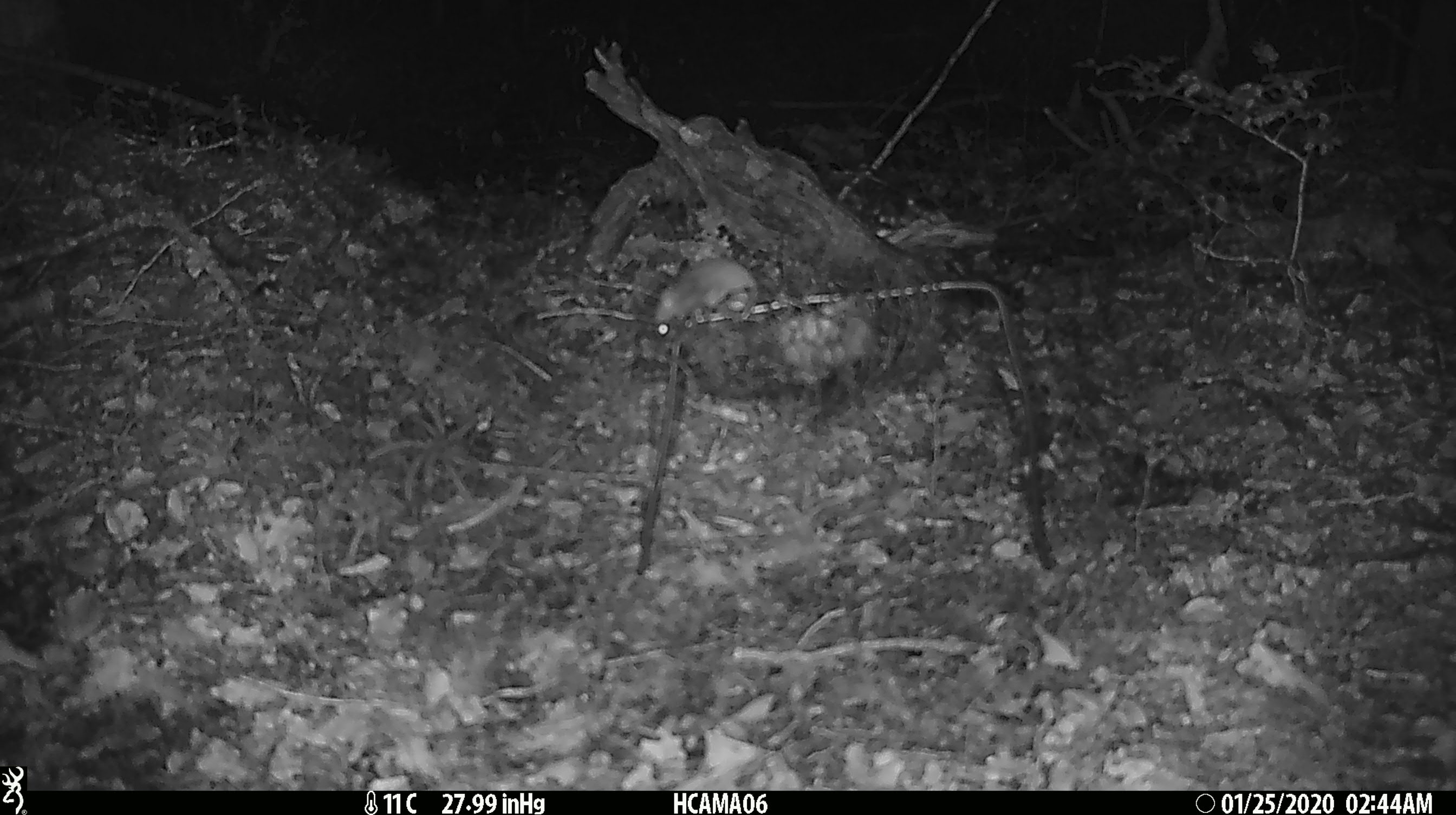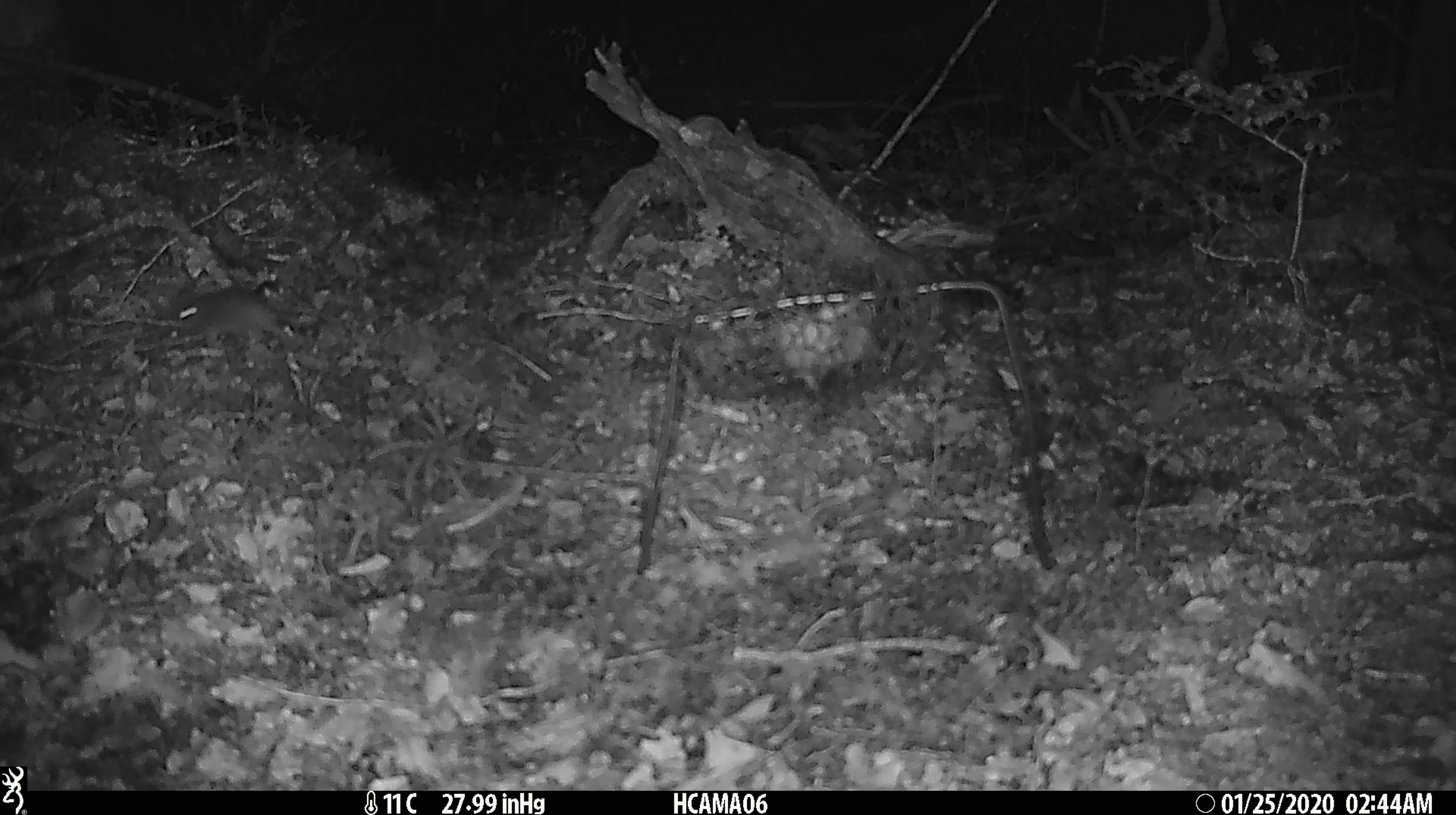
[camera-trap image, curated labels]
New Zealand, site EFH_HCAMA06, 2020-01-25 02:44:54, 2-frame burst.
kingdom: Animalia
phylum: Chordata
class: Mammalia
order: Rodentia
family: Muridae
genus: Mus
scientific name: Mus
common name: mouse